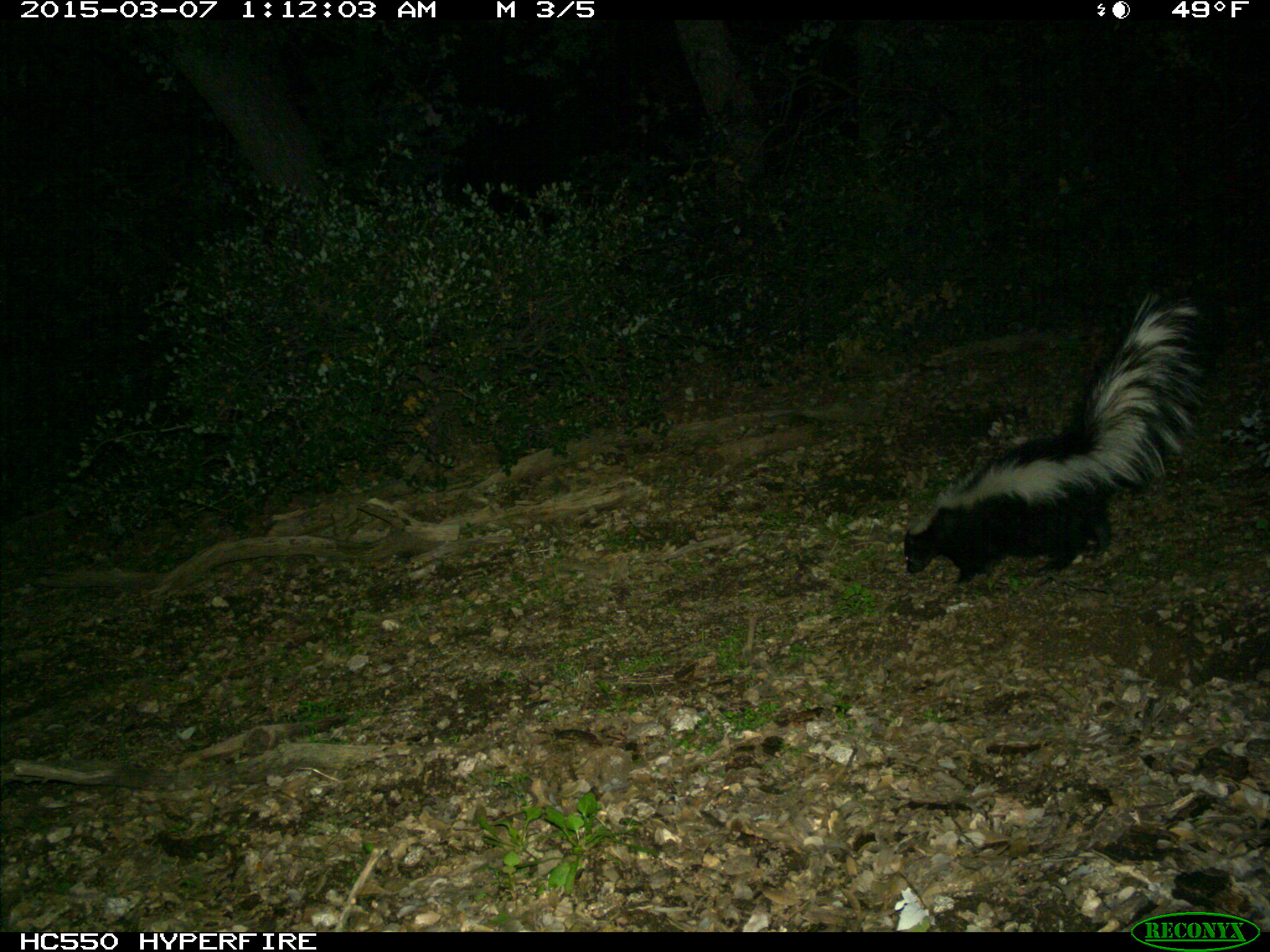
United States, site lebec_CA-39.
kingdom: Animalia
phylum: Chordata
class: Mammalia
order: Carnivora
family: Mephitidae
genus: Mephitis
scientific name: Mephitis mephitis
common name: striped skunk